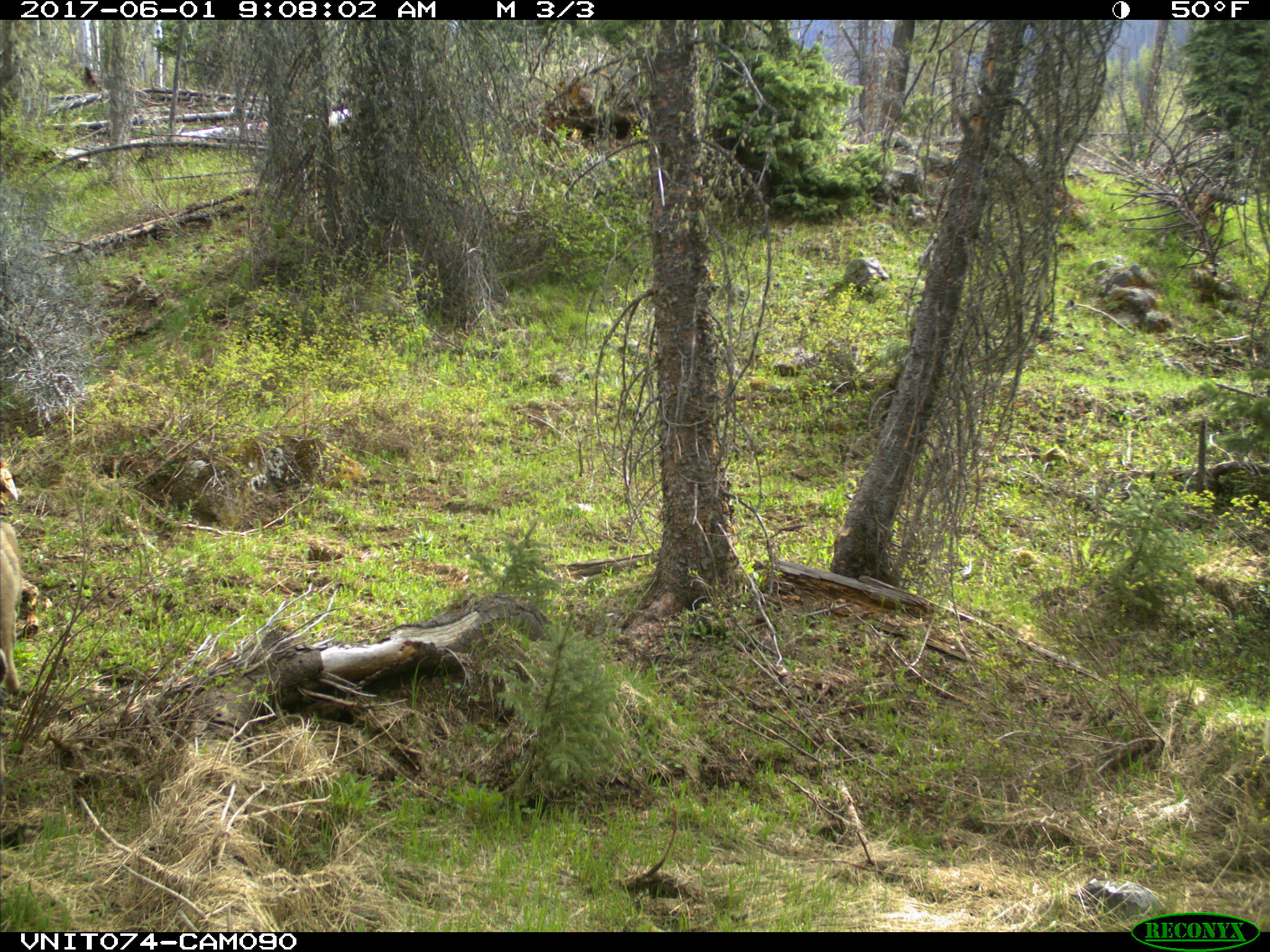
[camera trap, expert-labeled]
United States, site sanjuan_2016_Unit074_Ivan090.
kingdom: Animalia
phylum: Chordata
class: Mammalia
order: Artiodactyla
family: Cervidae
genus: Odocoileus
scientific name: Odocoileus hemionus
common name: mule deer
Odocoileus hemionus (mule deer).